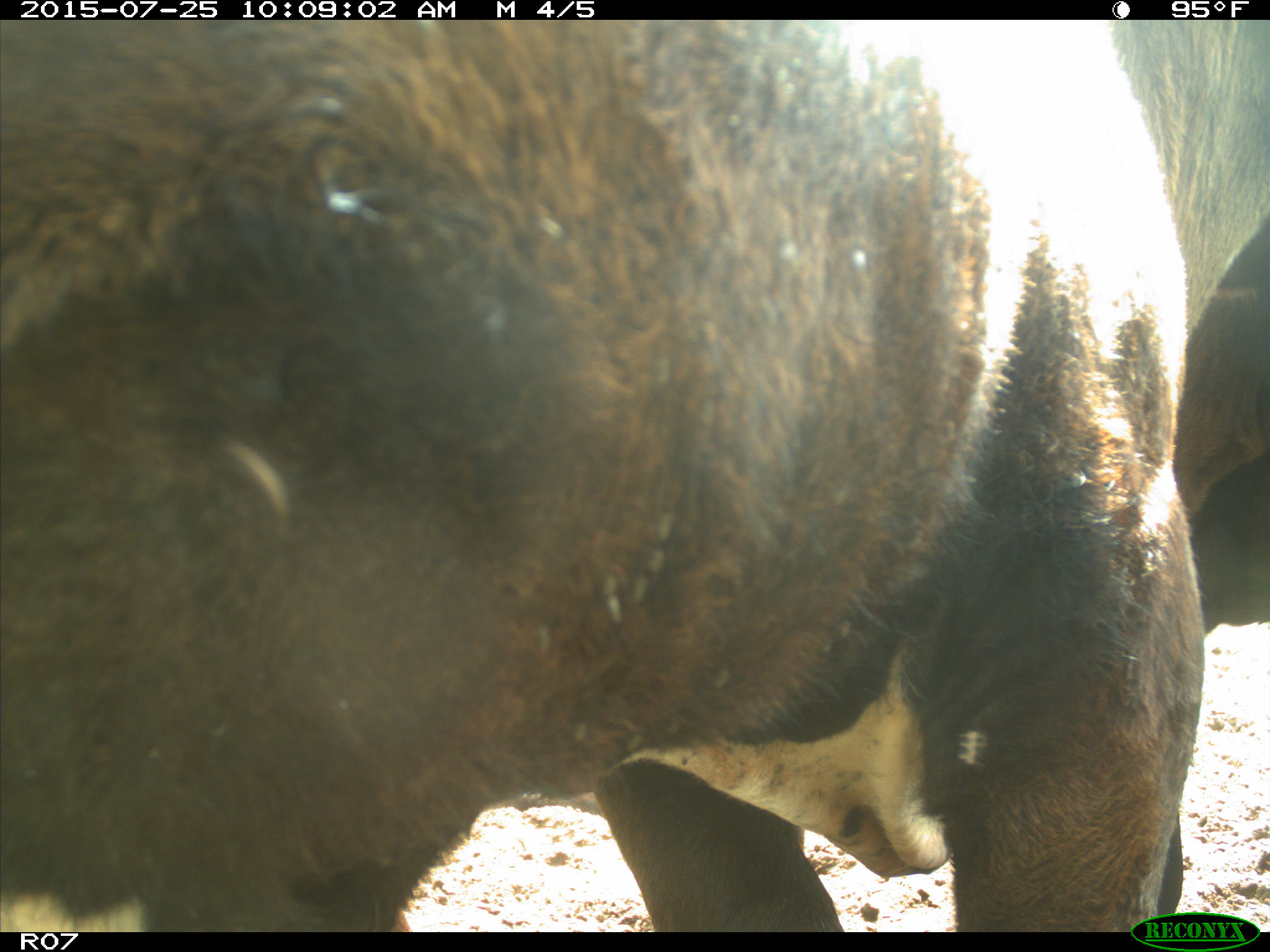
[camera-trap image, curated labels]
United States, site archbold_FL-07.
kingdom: Animalia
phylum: Chordata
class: Mammalia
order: Artiodactyla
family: Bovidae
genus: Bos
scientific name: Bos taurus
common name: domestic cow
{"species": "Bos taurus (domestic cow)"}